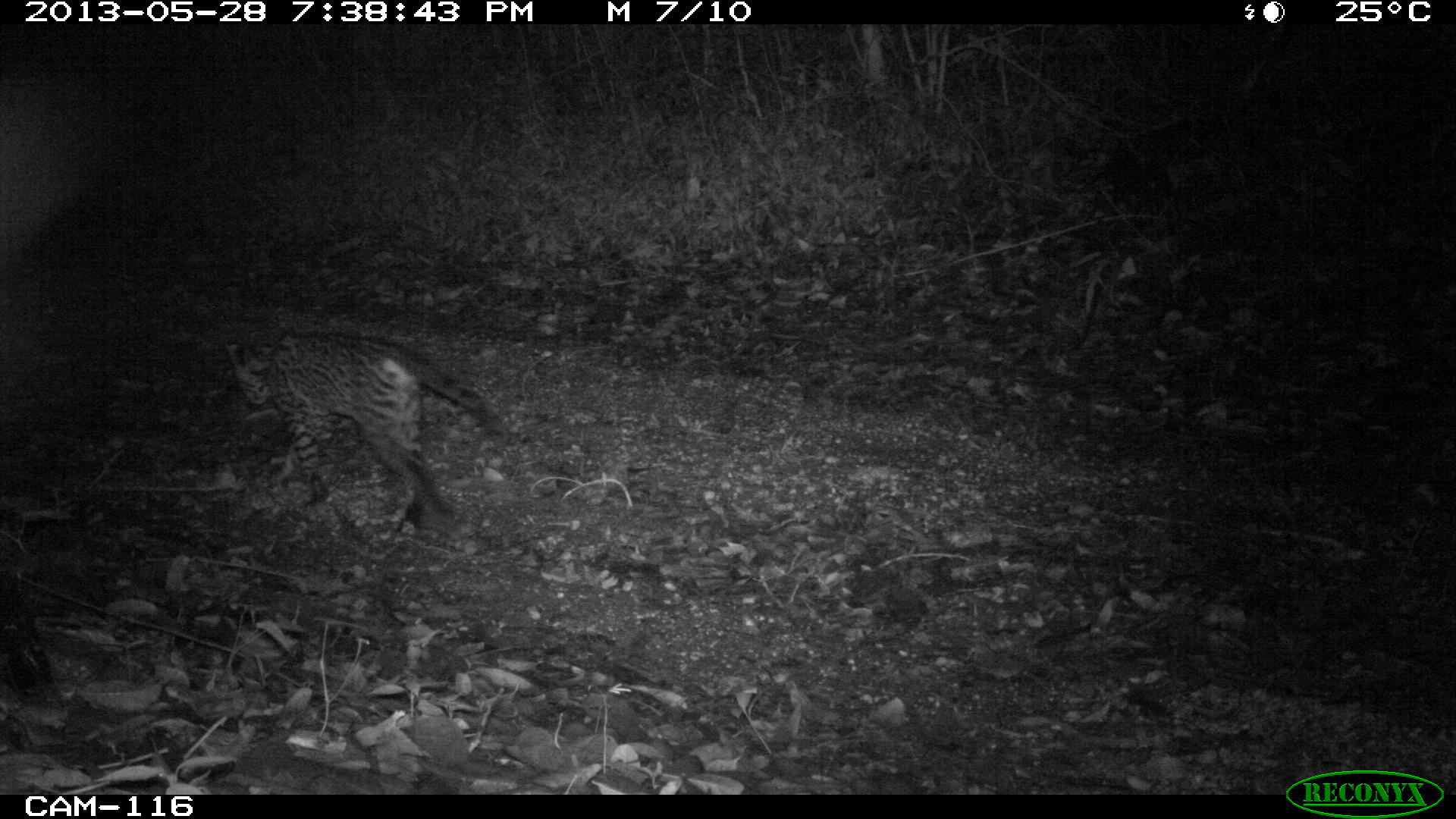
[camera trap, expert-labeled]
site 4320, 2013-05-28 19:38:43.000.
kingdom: Animalia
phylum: Chordata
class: Mammalia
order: Carnivora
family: Felidae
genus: Leopardus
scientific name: Leopardus pardalis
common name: ocelot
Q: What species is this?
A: Leopardus pardalis (ocelot).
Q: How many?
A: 1.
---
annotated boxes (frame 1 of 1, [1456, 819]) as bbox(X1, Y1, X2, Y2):
leopardus pardalis: bbox(224, 327, 513, 542)